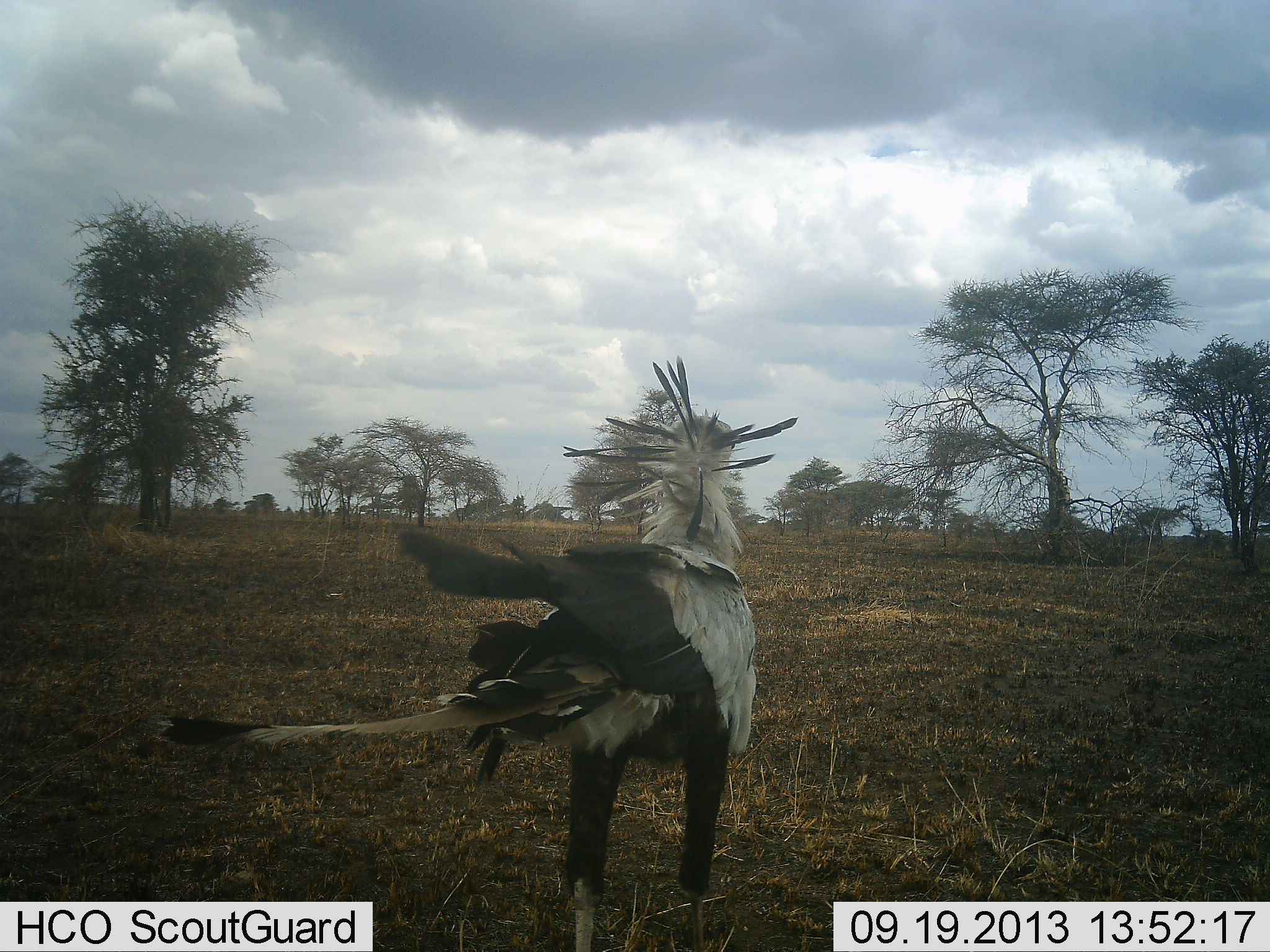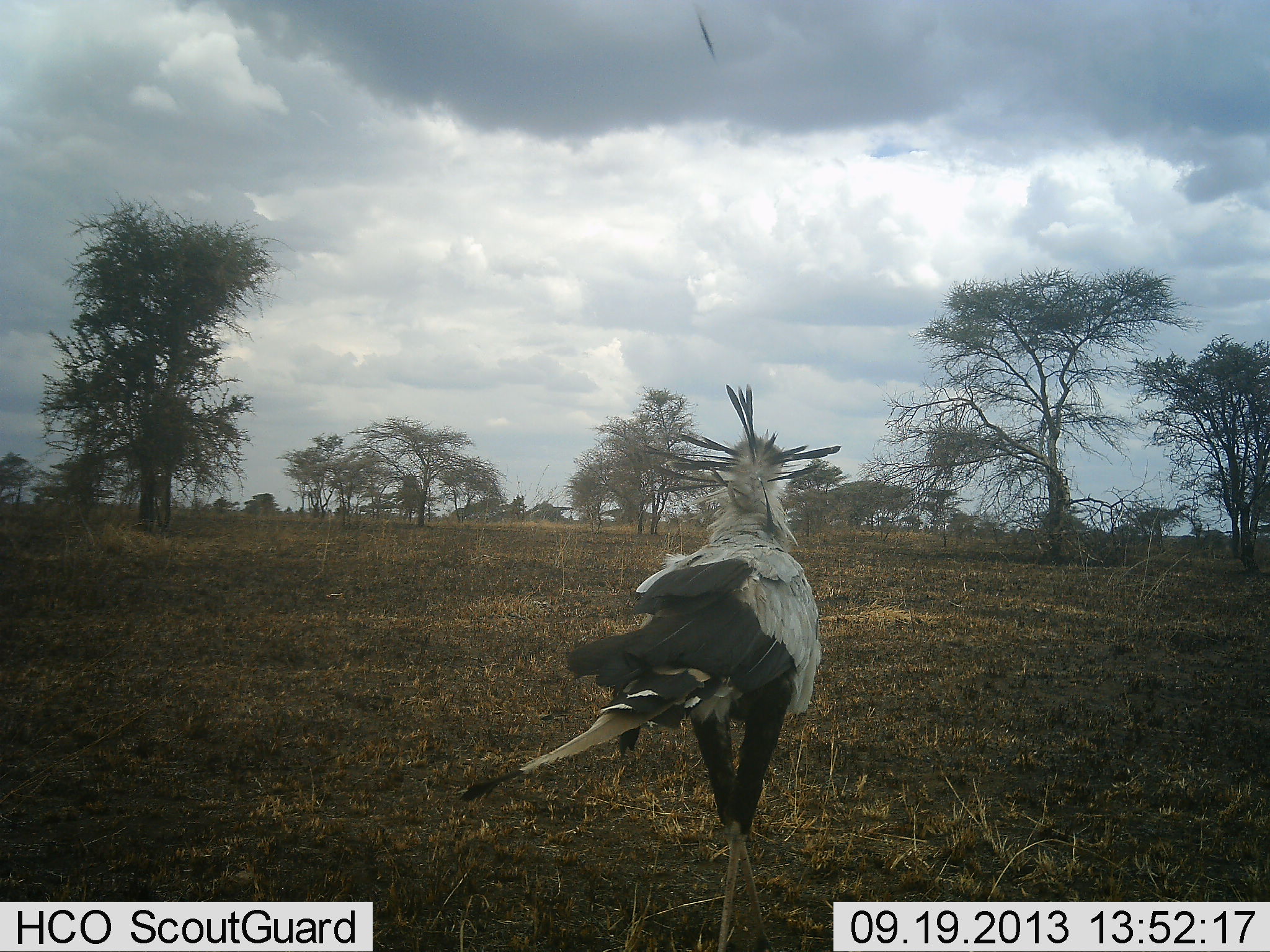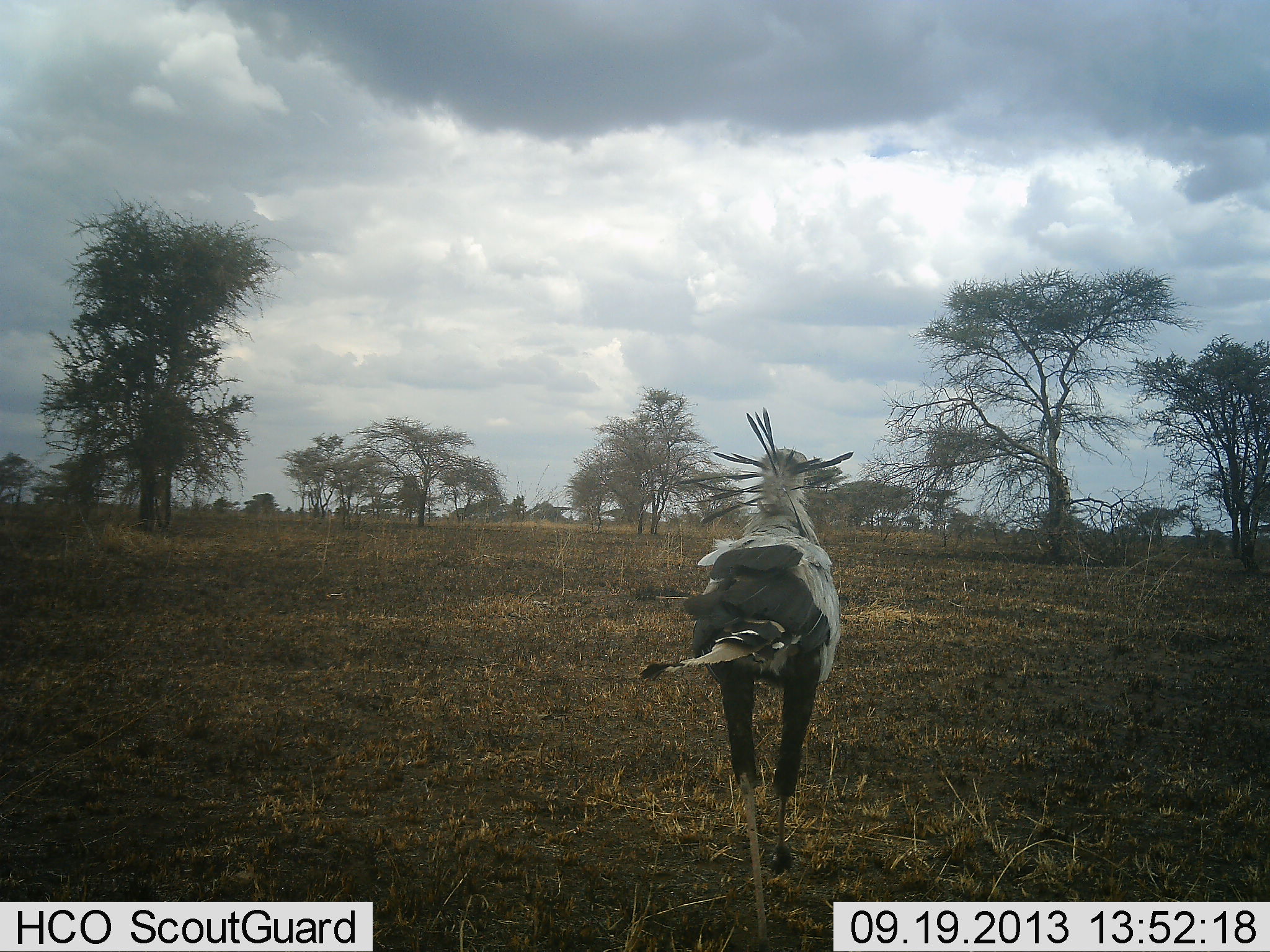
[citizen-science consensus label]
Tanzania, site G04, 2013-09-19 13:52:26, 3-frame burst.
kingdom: Animalia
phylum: Chordata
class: Aves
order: Accipitriformes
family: Sagittariidae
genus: Sagittarius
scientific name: Sagittarius serpentarius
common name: secretary bird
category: secretarybird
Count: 1.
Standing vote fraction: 16%.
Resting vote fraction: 0%.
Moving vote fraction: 88%.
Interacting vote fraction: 0%.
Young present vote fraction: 0%.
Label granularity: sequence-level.